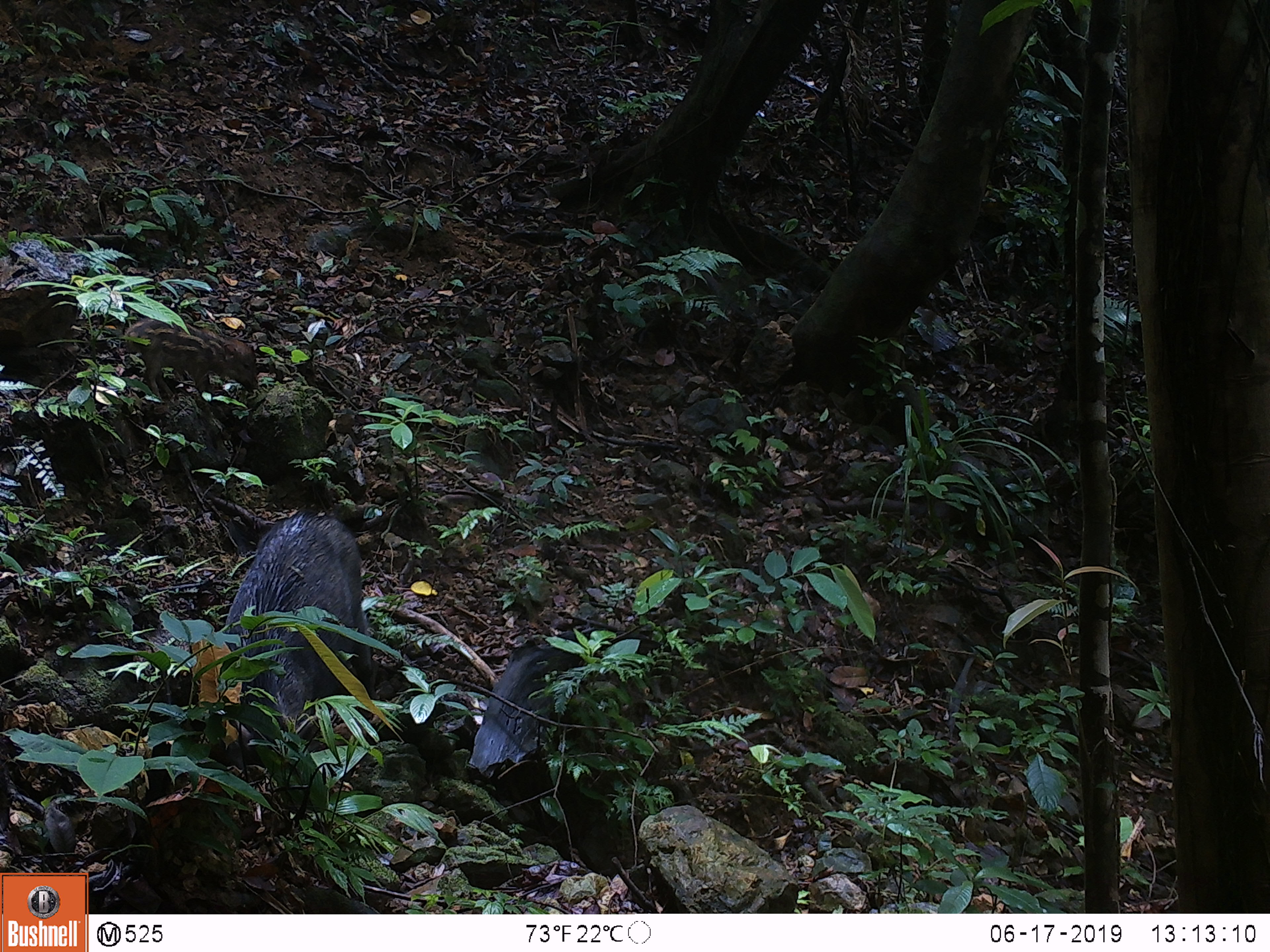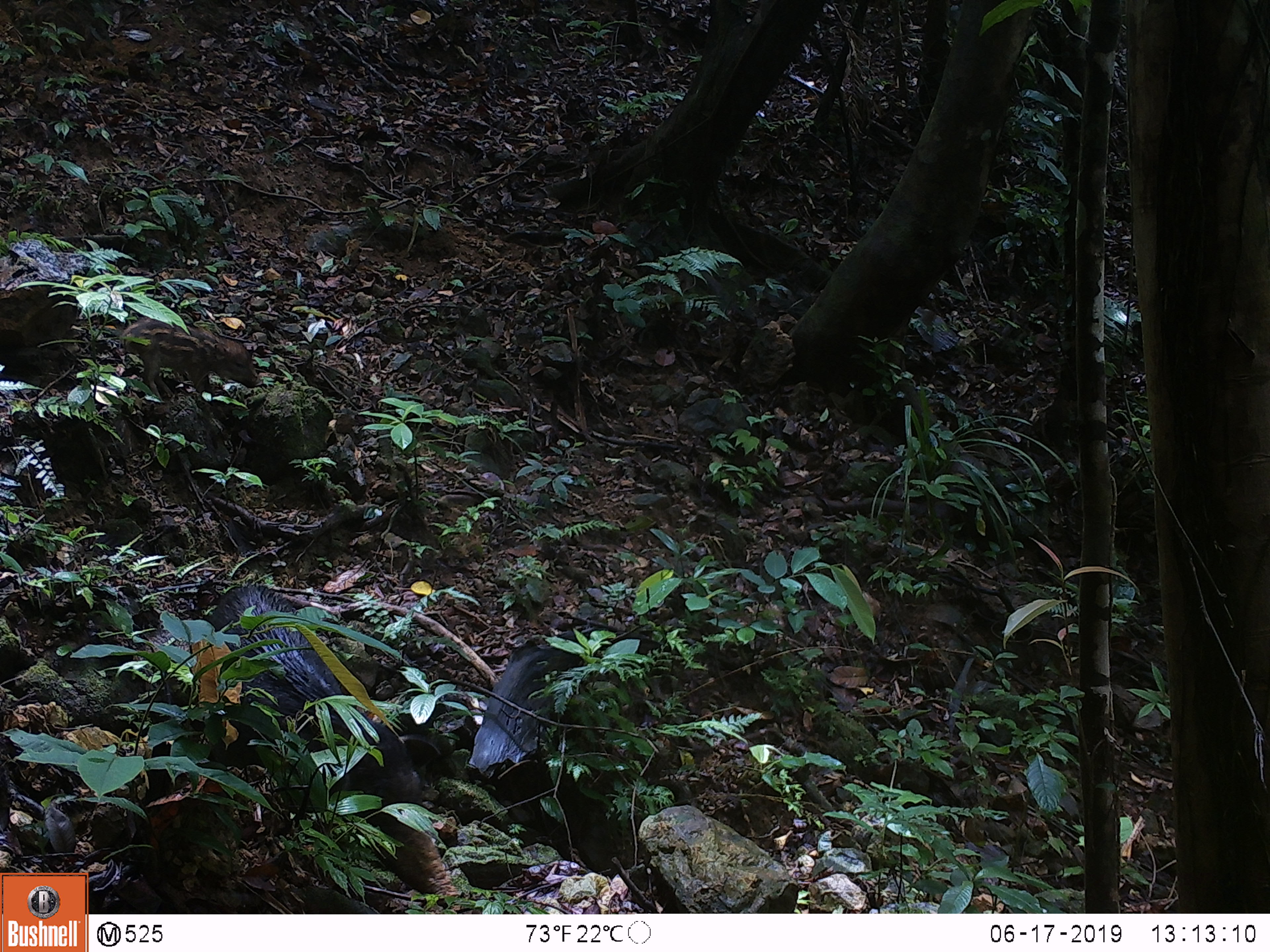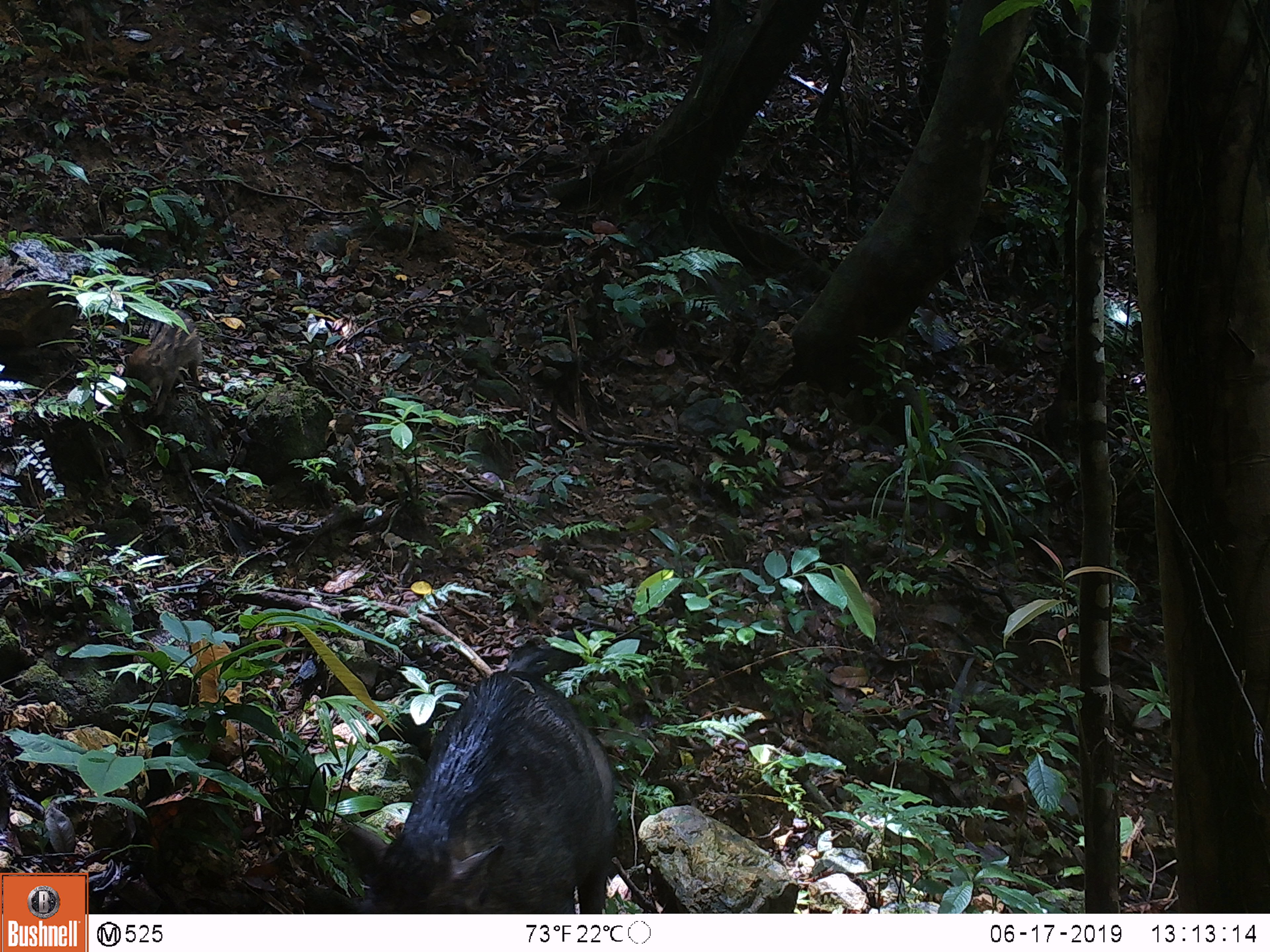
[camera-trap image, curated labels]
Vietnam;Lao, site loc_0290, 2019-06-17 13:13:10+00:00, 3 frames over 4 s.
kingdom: Animalia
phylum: Chordata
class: Mammalia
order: Artiodactyla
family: Suidae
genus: Sus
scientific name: Sus scrofa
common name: eurasian wild pig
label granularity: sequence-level